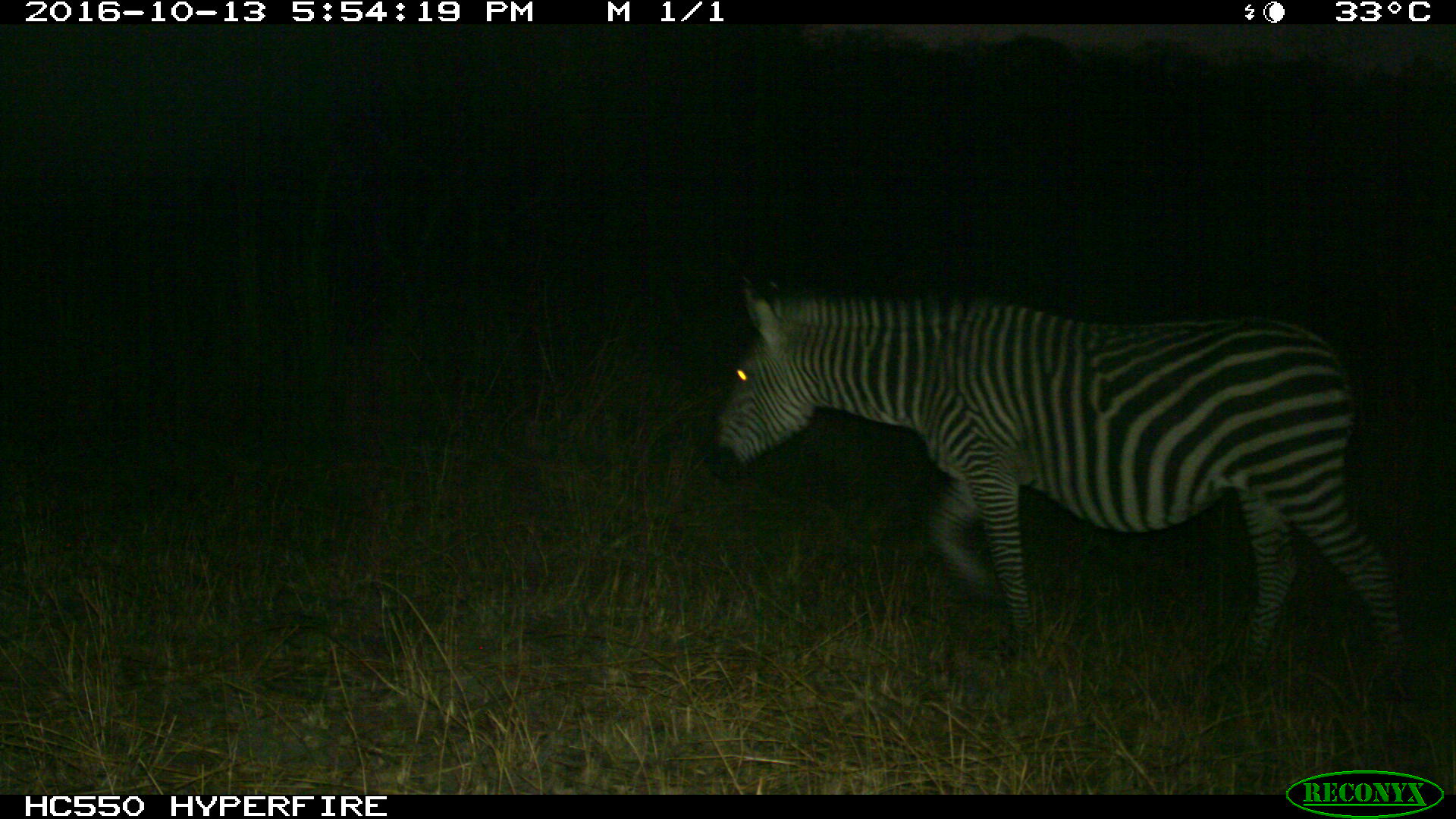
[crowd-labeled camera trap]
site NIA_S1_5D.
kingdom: Animalia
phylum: Chordata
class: Mammalia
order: Perissodactyla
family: Equidae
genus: Equus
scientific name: Equus quagga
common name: plains zebra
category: zebraplains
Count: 1.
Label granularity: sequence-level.